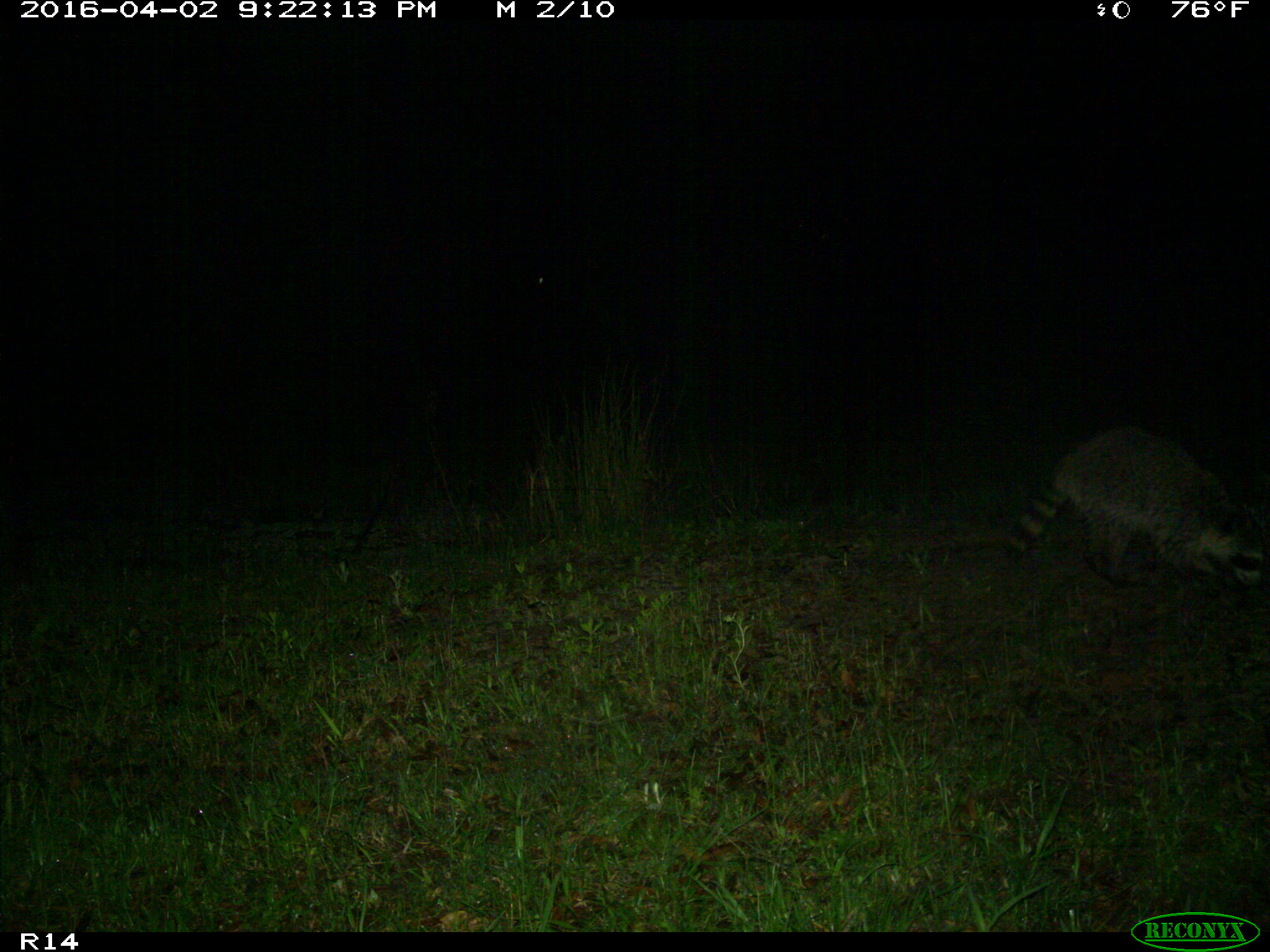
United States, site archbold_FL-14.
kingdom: Animalia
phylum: Chordata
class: Mammalia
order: Carnivora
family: Procyonidae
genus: Procyon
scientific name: Procyon lotor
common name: common raccoon